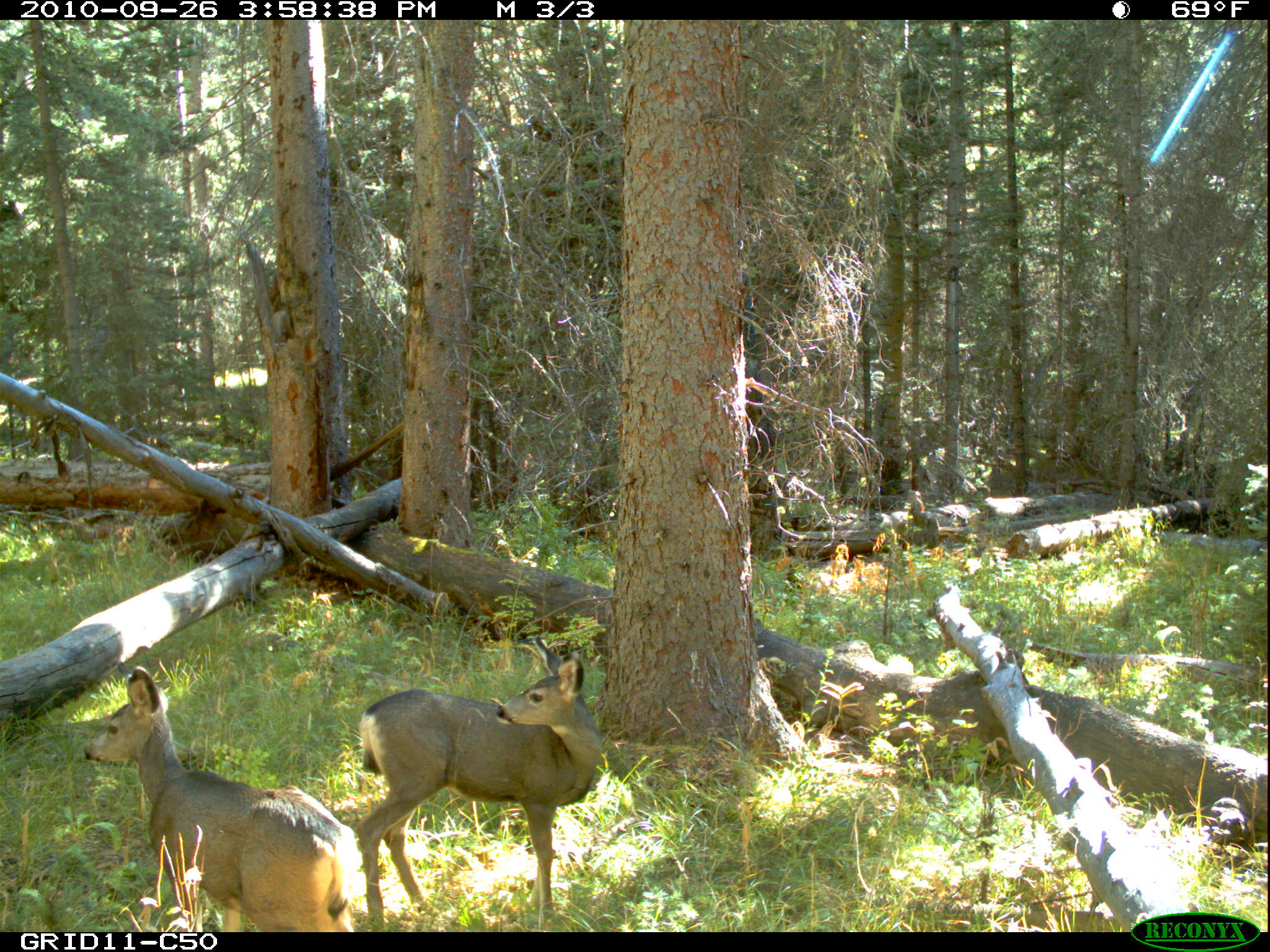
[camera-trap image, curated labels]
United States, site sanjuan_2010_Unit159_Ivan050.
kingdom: Animalia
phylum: Chordata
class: Mammalia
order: Artiodactyla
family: Cervidae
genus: Odocoileus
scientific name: Odocoileus hemionus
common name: mule deer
Odocoileus hemionus (mule deer).